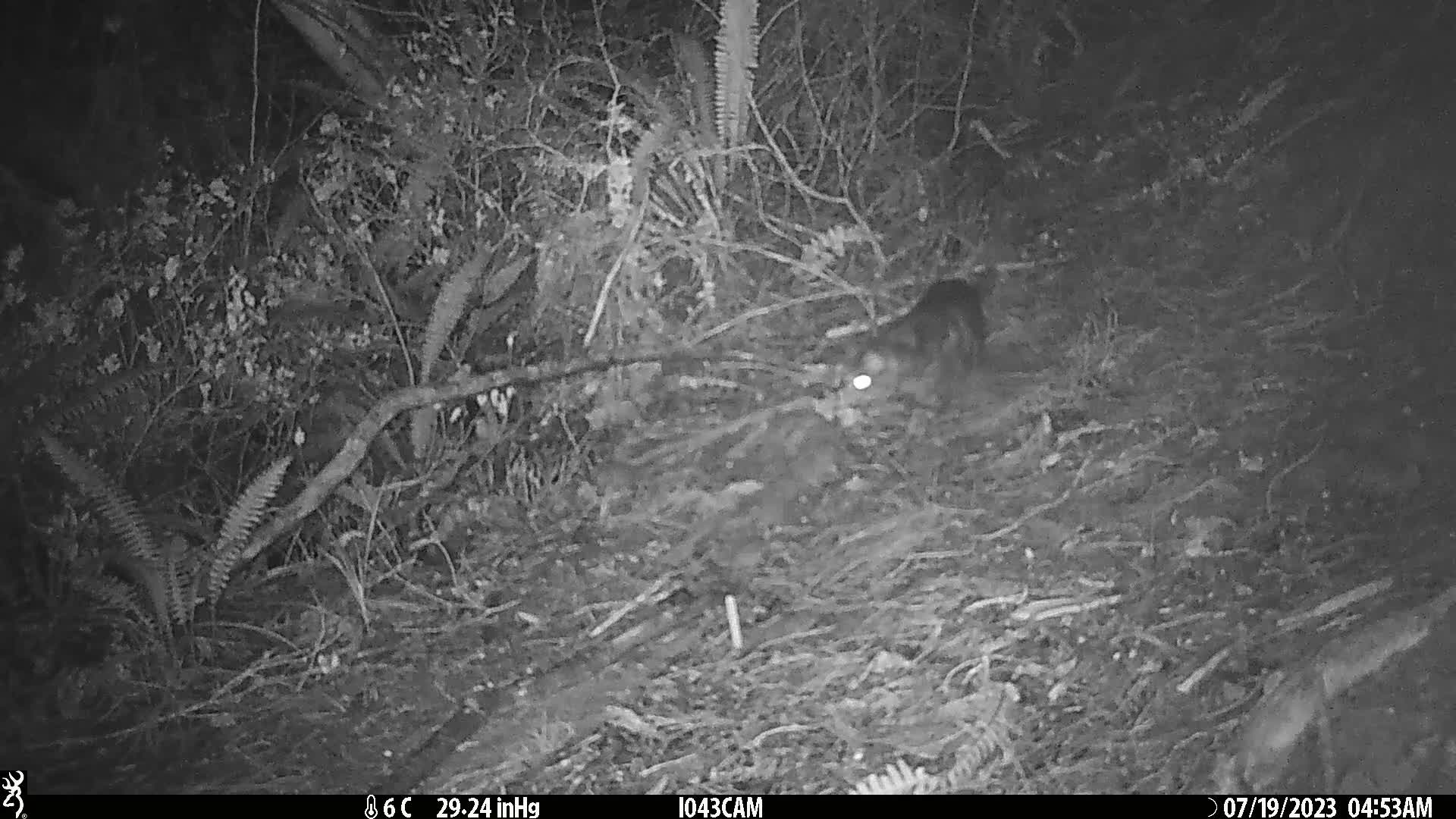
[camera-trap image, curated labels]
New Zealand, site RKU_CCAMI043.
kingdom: Animalia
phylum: Chordata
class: Mammalia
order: Carnivora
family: Felidae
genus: Felis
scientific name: Felis catus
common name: domestic cat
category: cat